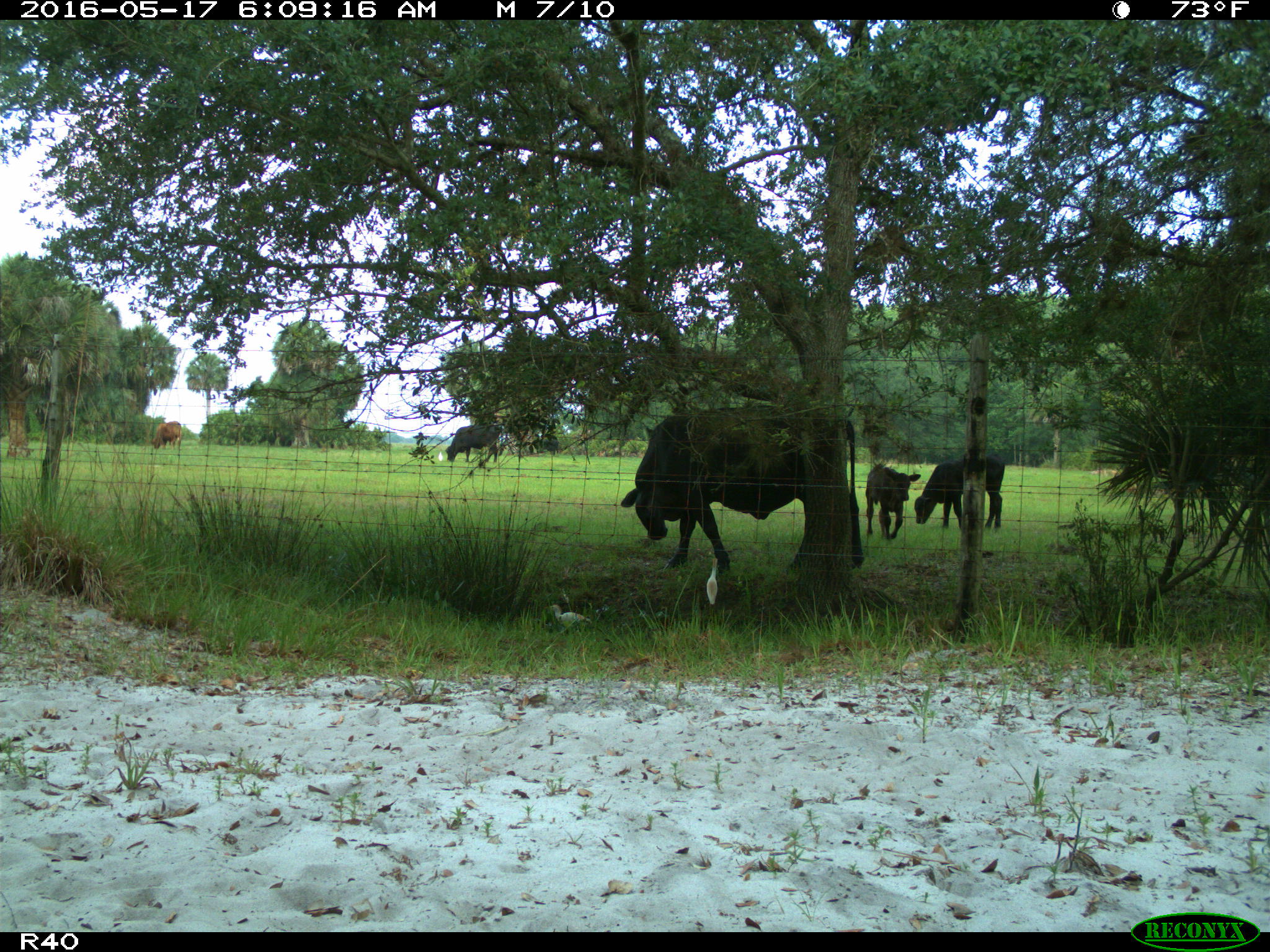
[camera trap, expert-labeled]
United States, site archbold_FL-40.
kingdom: Animalia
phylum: Chordata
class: Mammalia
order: Artiodactyla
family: Bovidae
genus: Bos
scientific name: Bos taurus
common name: domestic cow